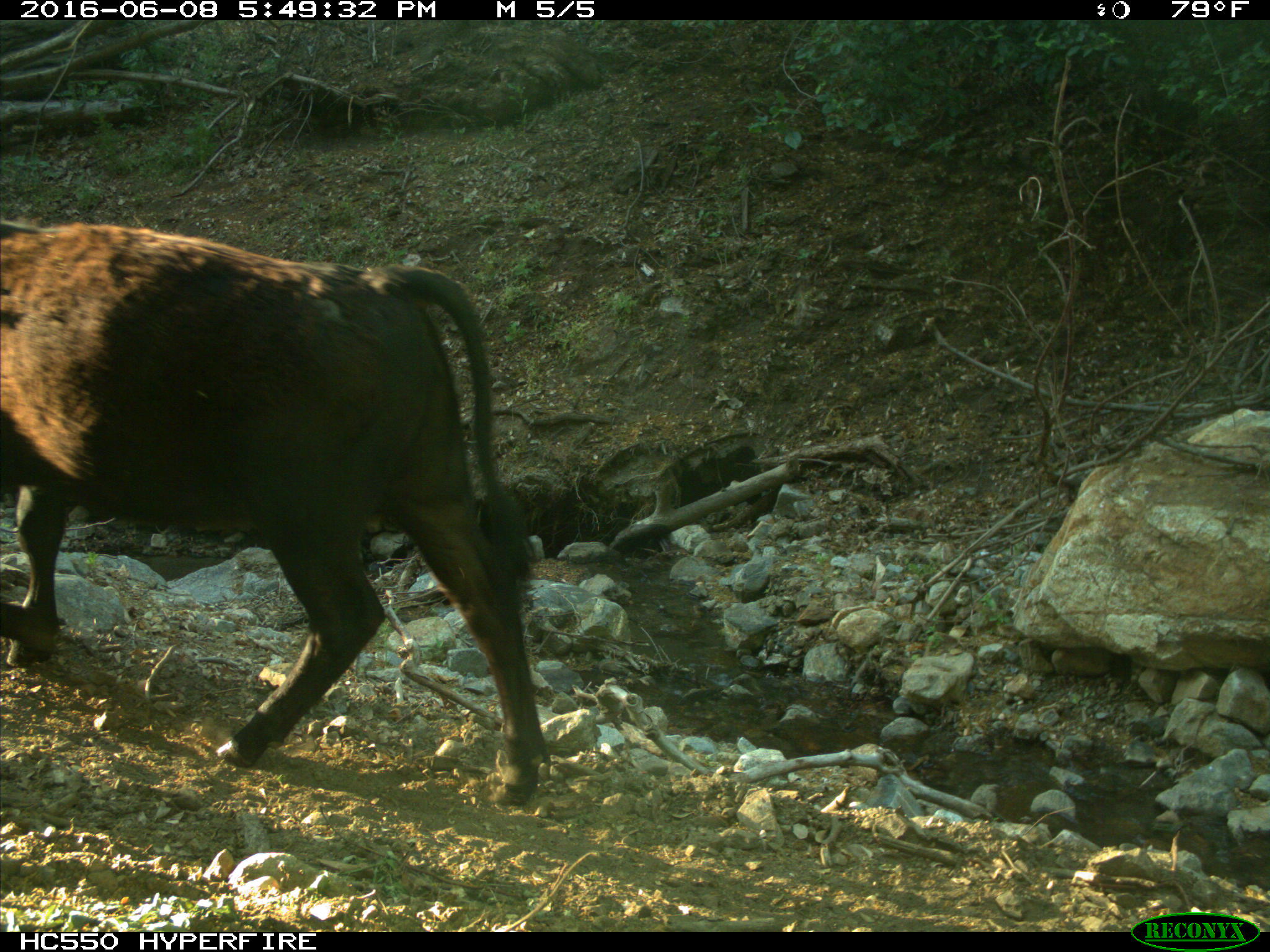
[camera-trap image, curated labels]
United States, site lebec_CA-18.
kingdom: Animalia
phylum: Chordata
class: Mammalia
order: Artiodactyla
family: Bovidae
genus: Bos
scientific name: Bos taurus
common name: domestic cow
Bos taurus (domestic cow).